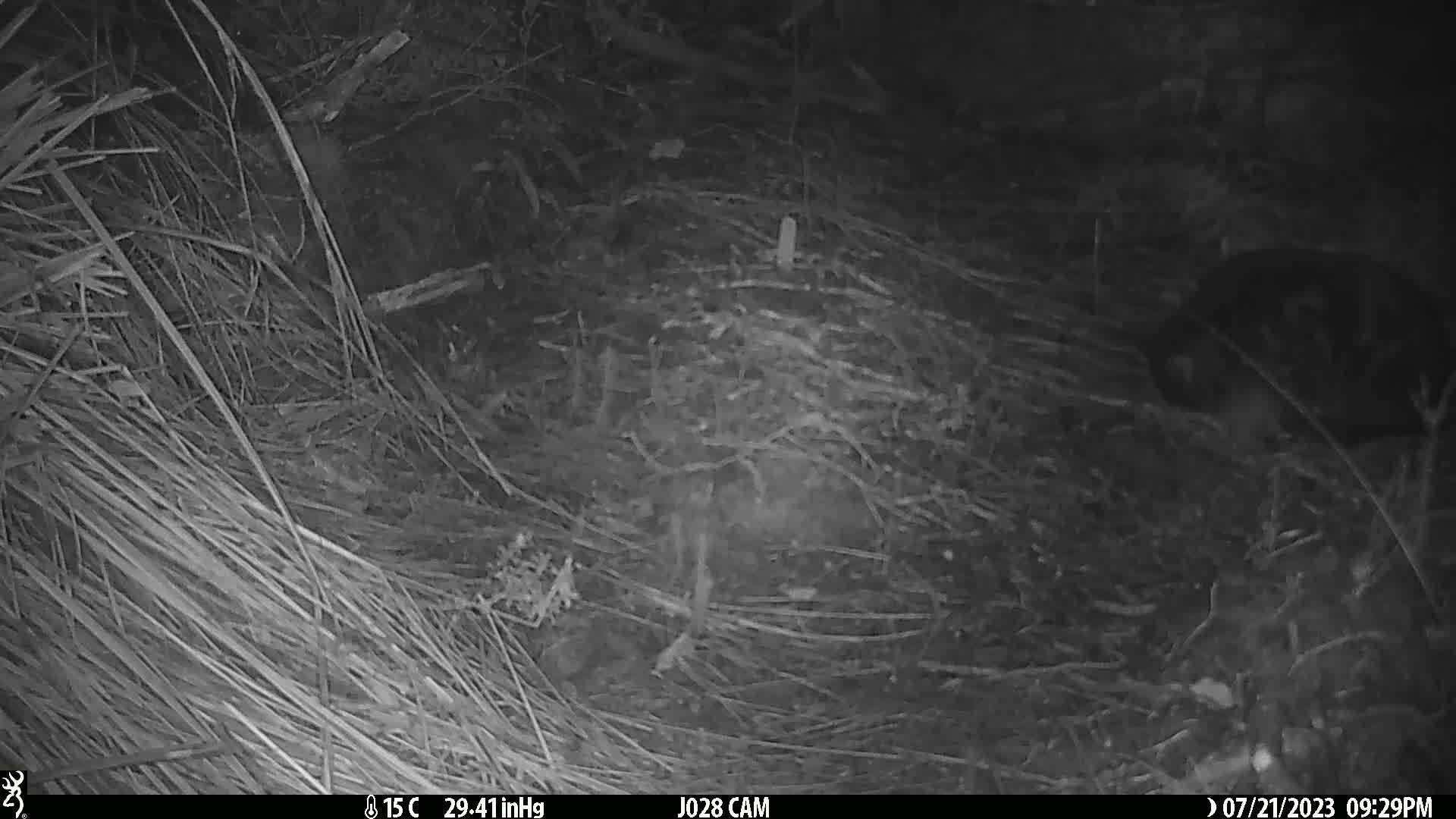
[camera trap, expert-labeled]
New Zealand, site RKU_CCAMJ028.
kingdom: Animalia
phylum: Chordata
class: Mammalia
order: Carnivora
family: Felidae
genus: Felis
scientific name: Felis catus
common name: domestic cat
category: cat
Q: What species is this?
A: Cat (domestic cat) (Felis catus).